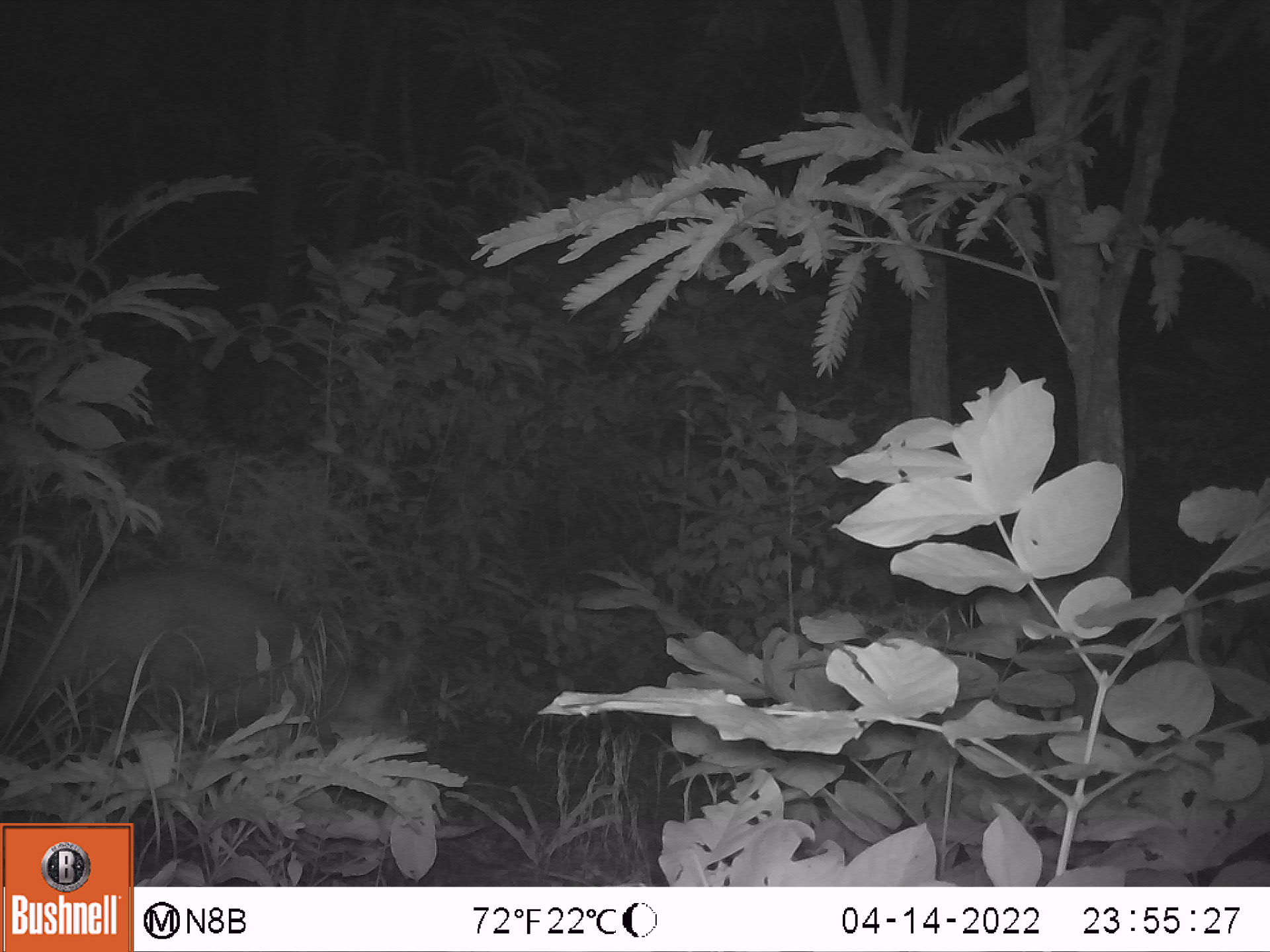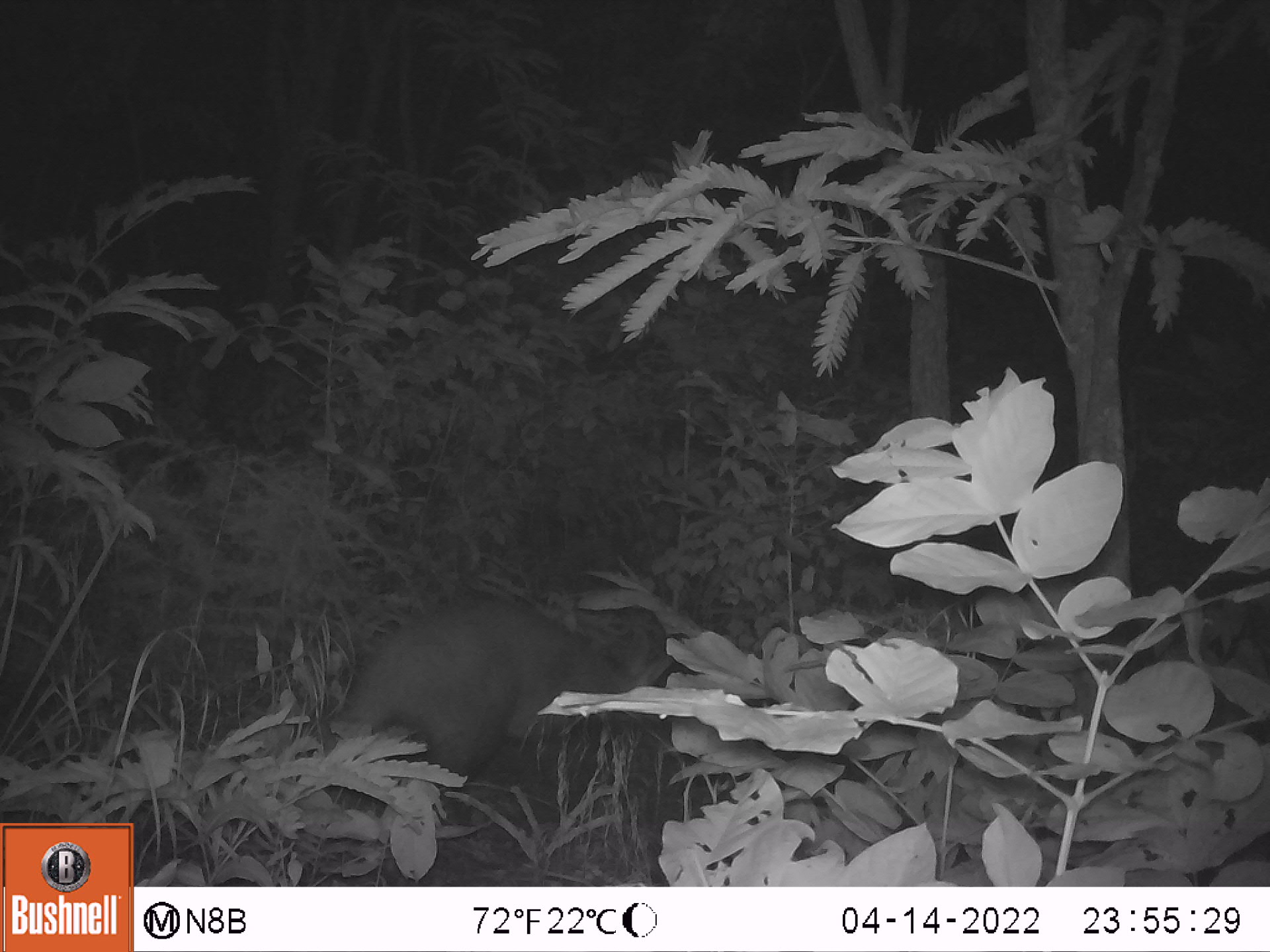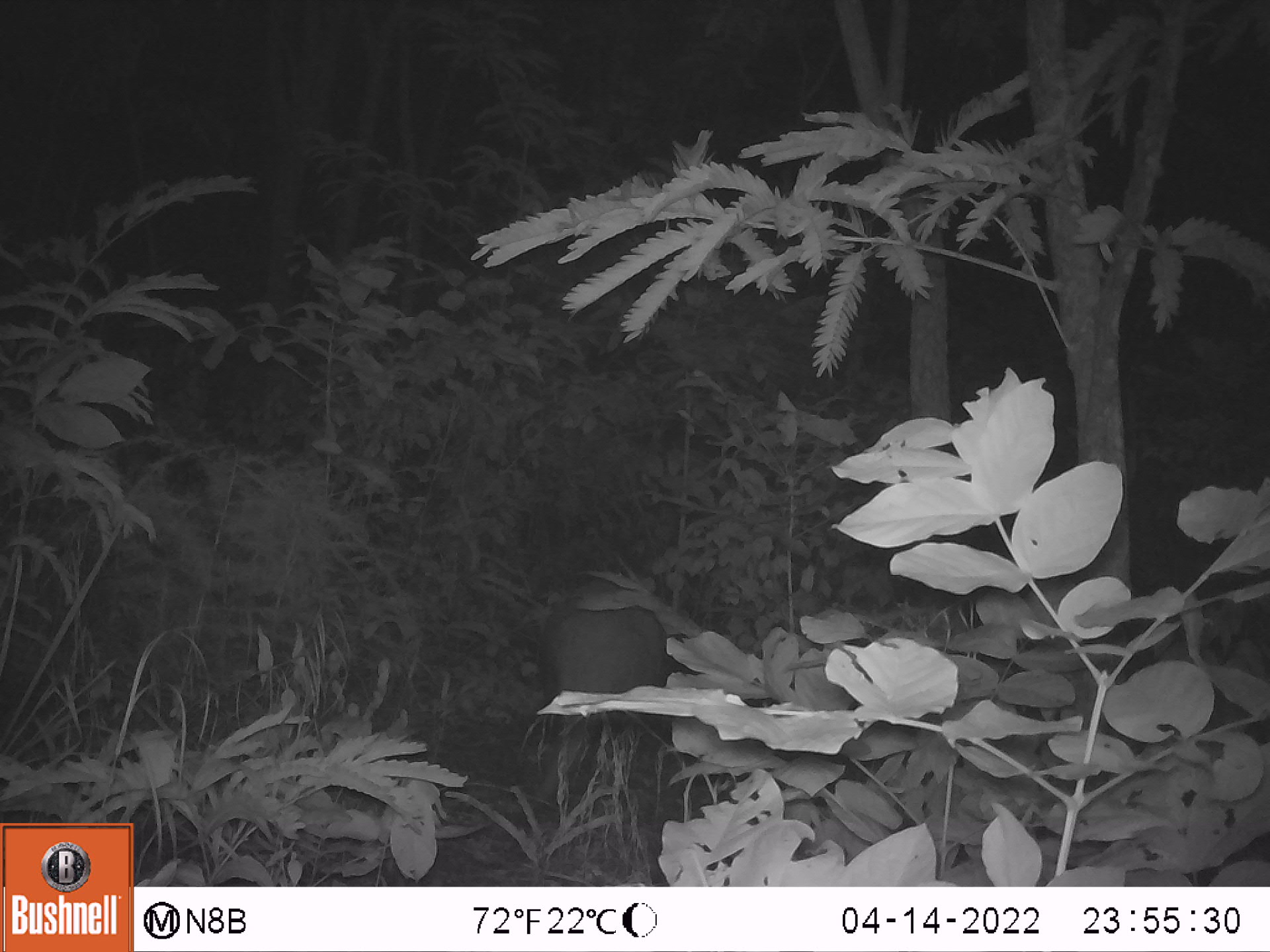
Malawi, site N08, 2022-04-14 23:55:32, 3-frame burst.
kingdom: Animalia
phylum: Chordata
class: Mammalia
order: Tubulidentata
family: Orycteropodidae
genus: Orycteropus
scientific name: Orycteropus afer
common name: aardvark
Aardvark (Orycteropus afer), count 1.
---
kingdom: Animalia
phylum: Chordata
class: Mammalia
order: Artiodactyla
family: Suidae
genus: Potamochoerus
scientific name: Potamochoerus larvatus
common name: bushpig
Bushpig (Potamochoerus larvatus), count 1.